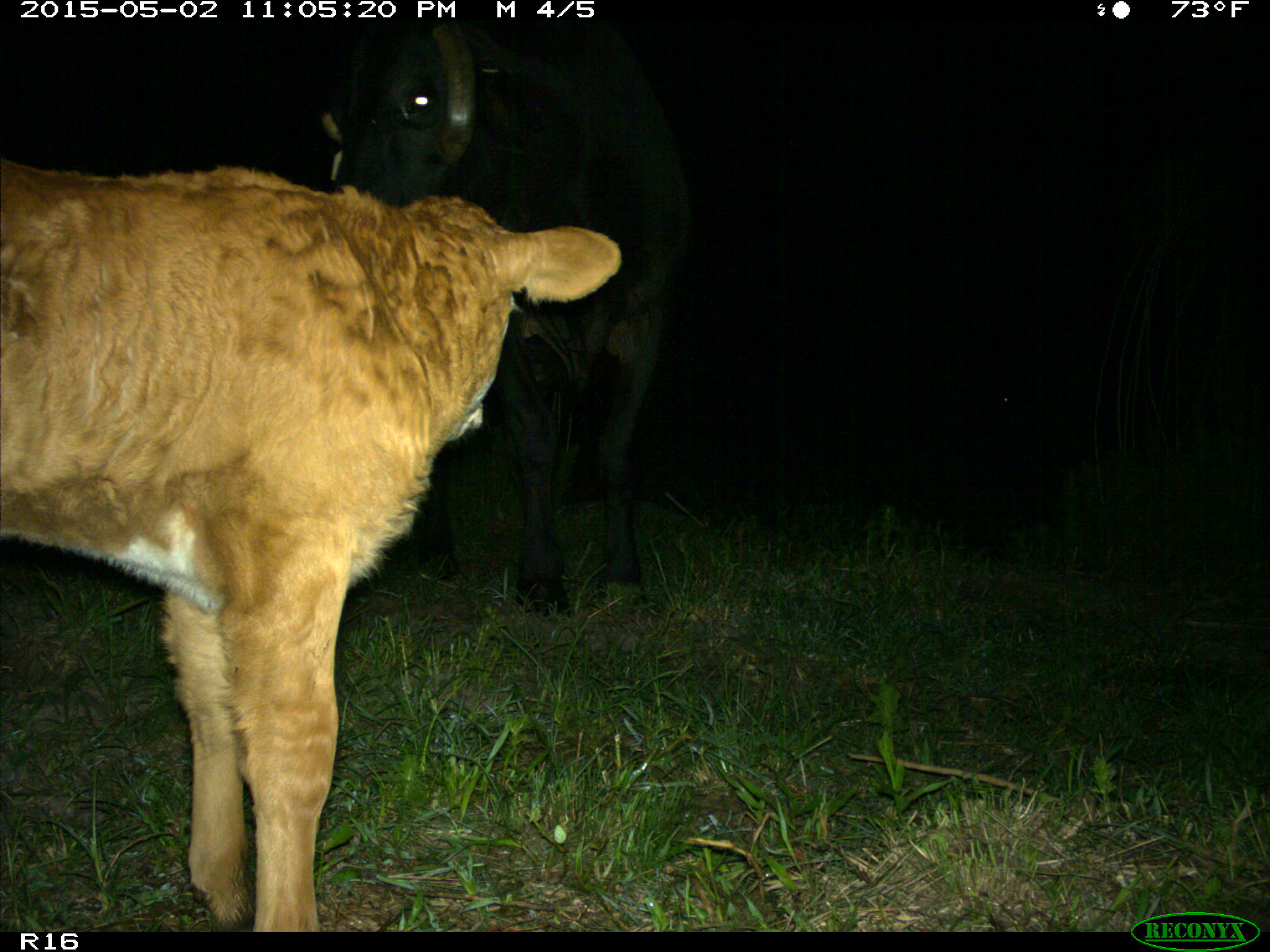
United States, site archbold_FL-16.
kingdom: Animalia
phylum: Chordata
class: Mammalia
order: Artiodactyla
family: Bovidae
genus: Bos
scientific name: Bos taurus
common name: domestic cow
Bos taurus (domestic cow).